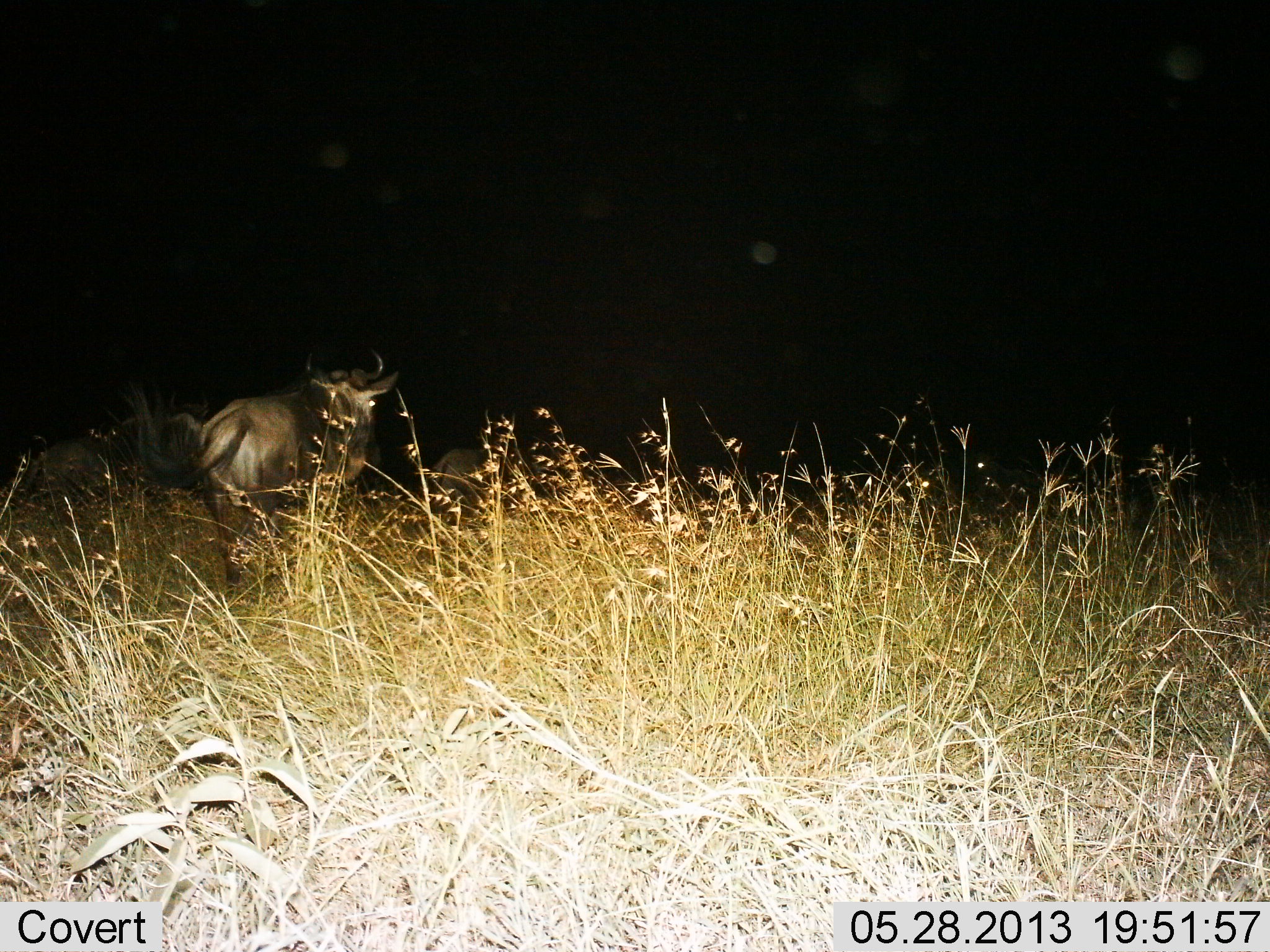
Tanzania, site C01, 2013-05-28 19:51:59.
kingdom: Animalia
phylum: Chordata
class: Mammalia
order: Artiodactyla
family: Bovidae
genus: Connochaetes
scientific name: Connochaetes taurinus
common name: blue wildebeest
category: wildebeest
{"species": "wildebeest (blue wildebeest) (Connochaetes taurinus)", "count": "2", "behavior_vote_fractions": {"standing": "52%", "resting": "4%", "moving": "52%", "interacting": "0%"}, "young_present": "0%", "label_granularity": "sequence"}